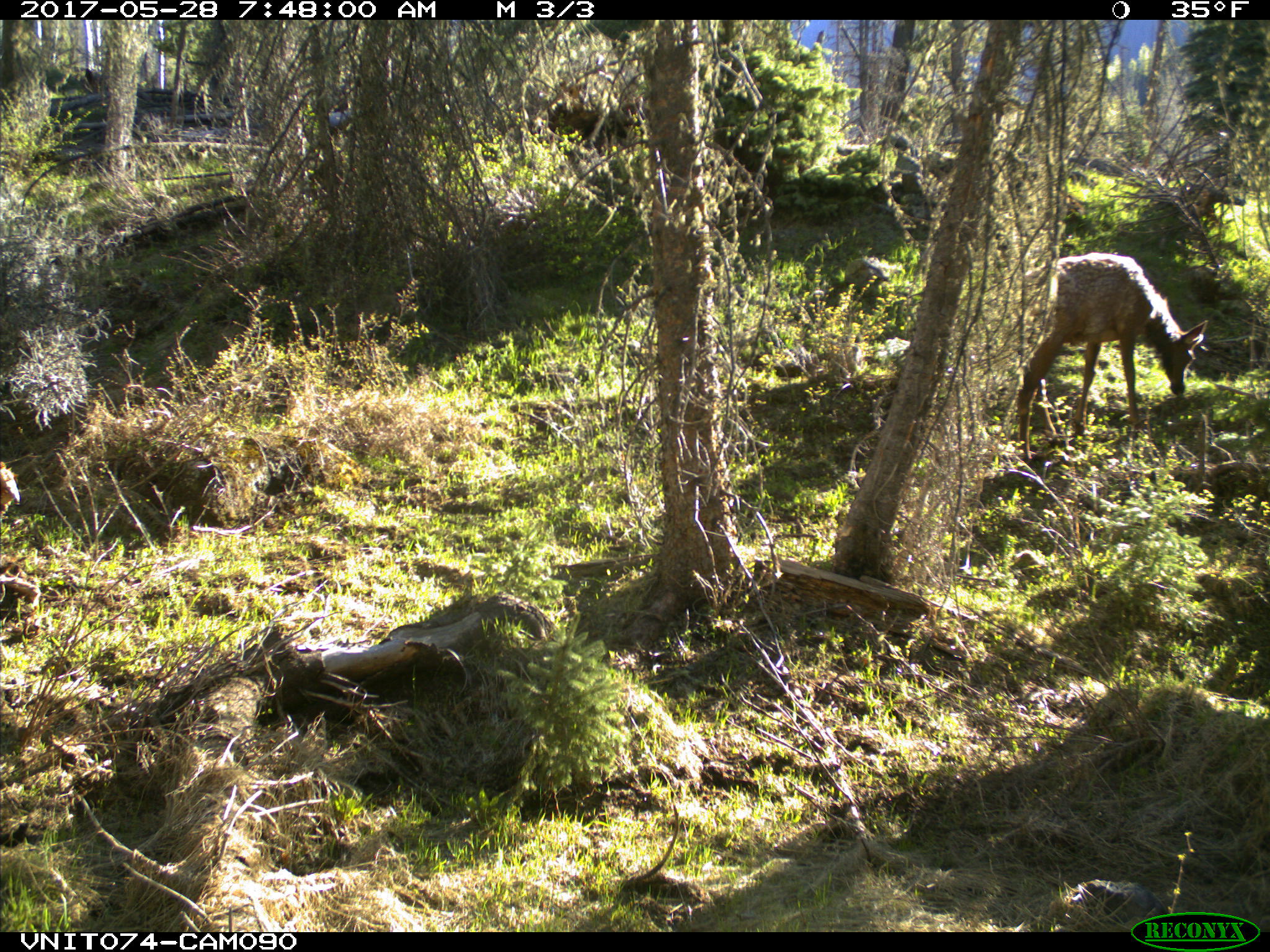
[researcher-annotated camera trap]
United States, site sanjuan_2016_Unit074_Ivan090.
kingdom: Animalia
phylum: Chordata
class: Mammalia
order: Artiodactyla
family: Cervidae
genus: Cervus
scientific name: Cervus elaphus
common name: red deer